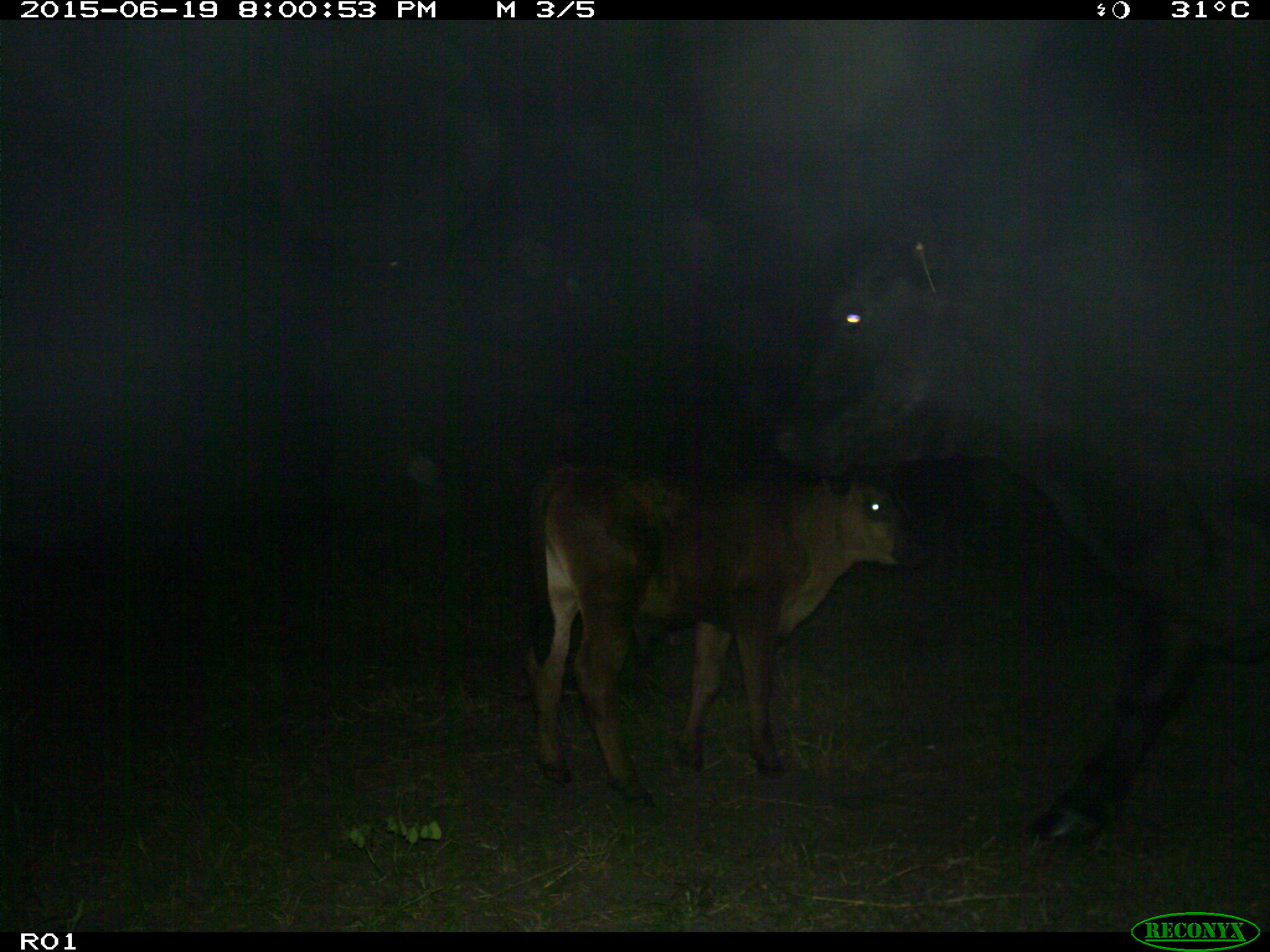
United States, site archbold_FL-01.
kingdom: Animalia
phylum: Chordata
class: Mammalia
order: Artiodactyla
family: Bovidae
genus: Bos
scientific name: Bos taurus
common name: domestic cow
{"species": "Bos taurus (domestic cow)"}